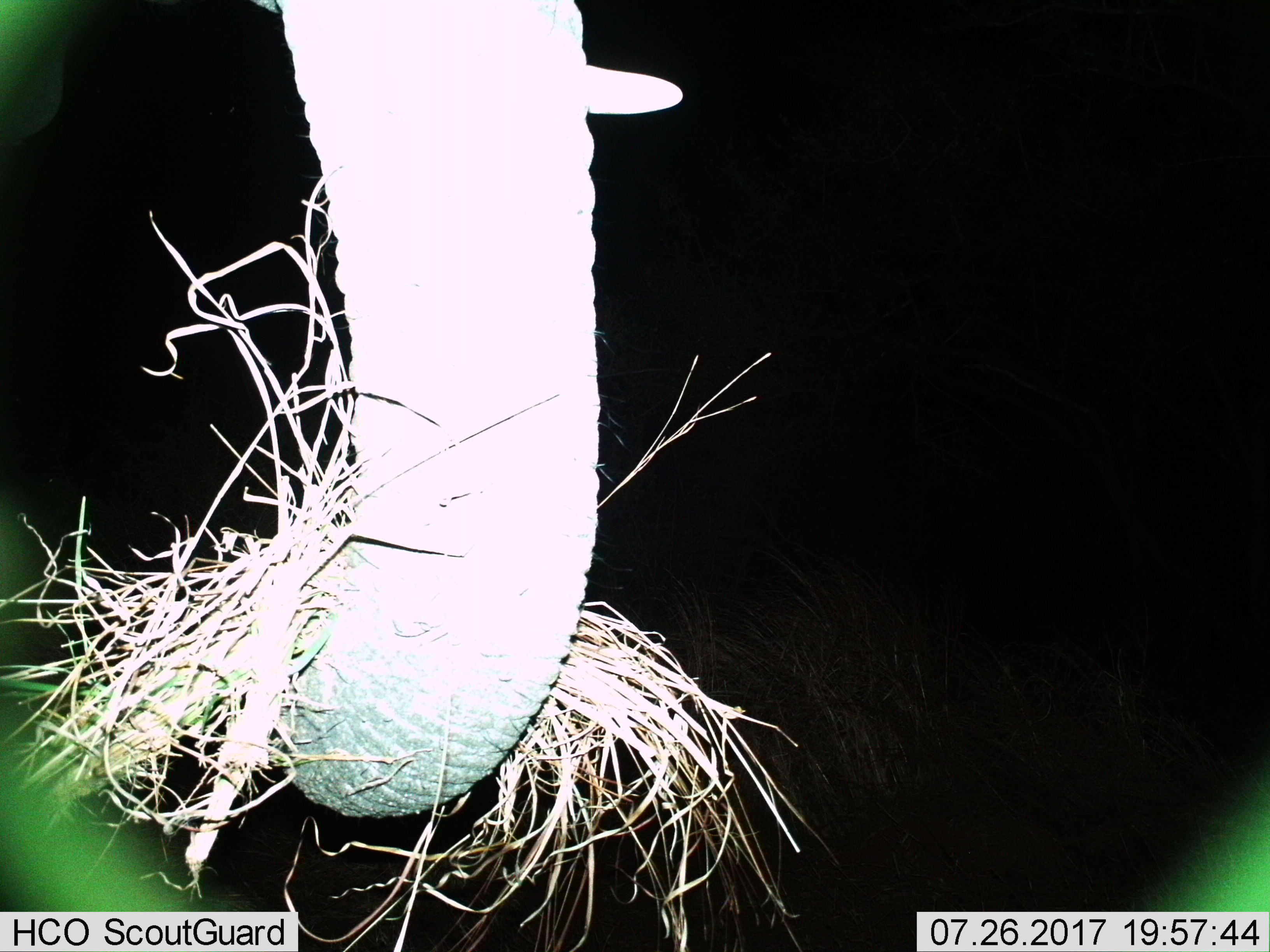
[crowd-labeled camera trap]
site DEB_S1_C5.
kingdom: Animalia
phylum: Chordata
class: Mammalia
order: Proboscidea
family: Elephantidae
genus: Loxodonta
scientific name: Loxodonta africana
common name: african bush elephant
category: elephant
Elephant (african bush elephant) (Loxodonta africana), count 1. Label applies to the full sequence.